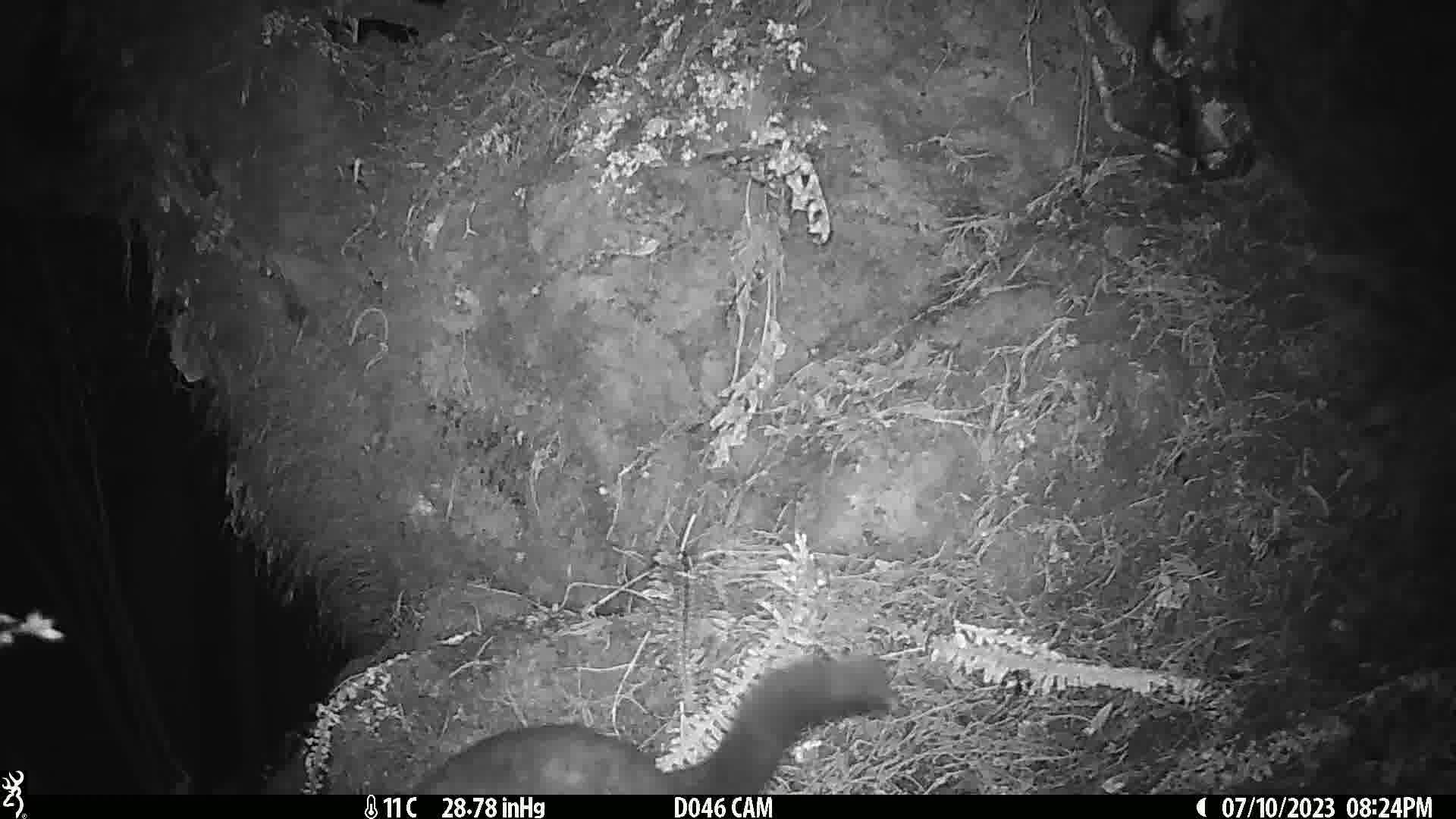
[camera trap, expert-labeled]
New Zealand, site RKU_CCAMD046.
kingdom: Animalia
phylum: Chordata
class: Mammalia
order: Diprotodontia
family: Phalangeridae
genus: Trichosurus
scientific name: Trichosurus vulpecula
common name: common brushtail possum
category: possum